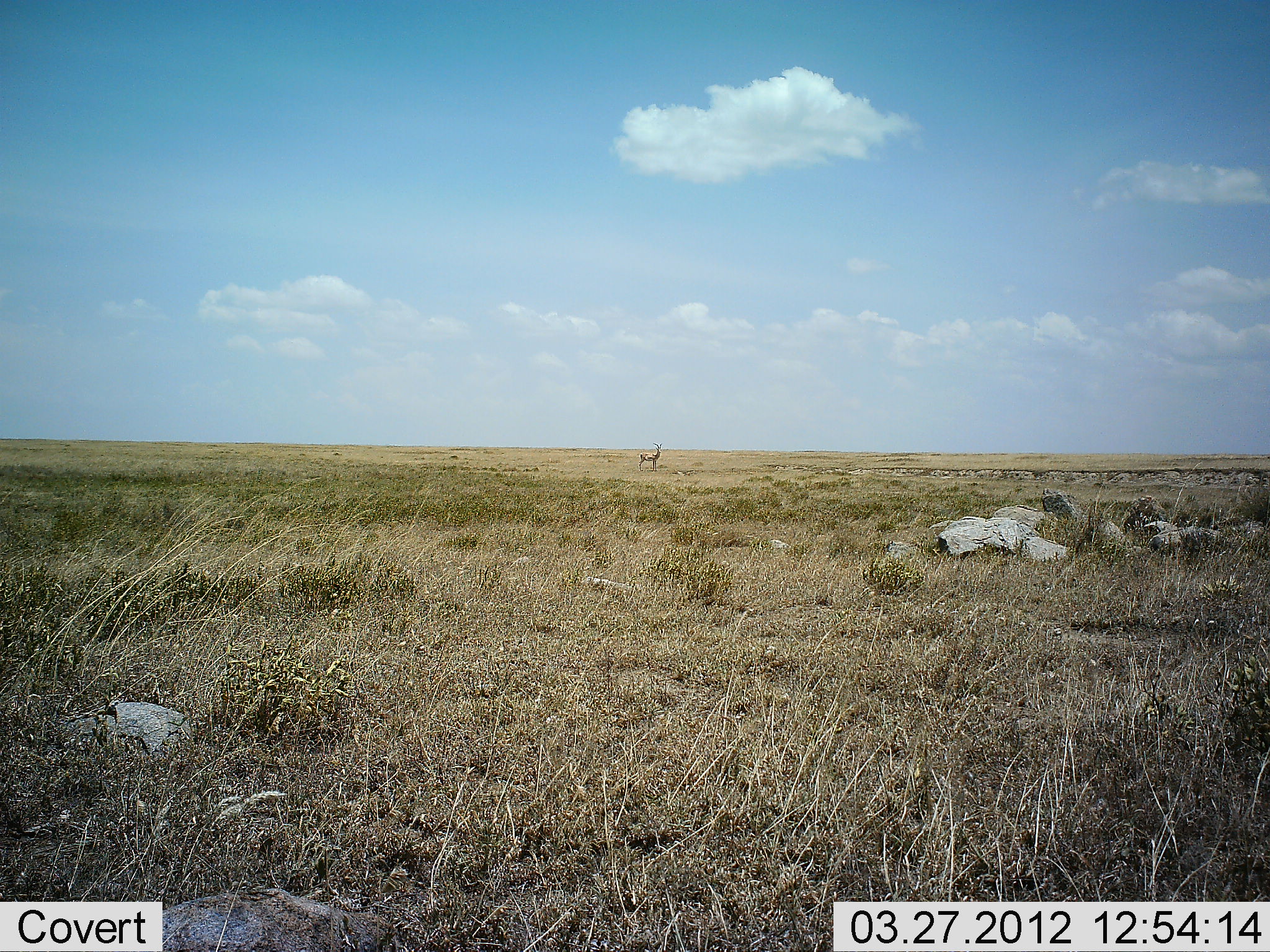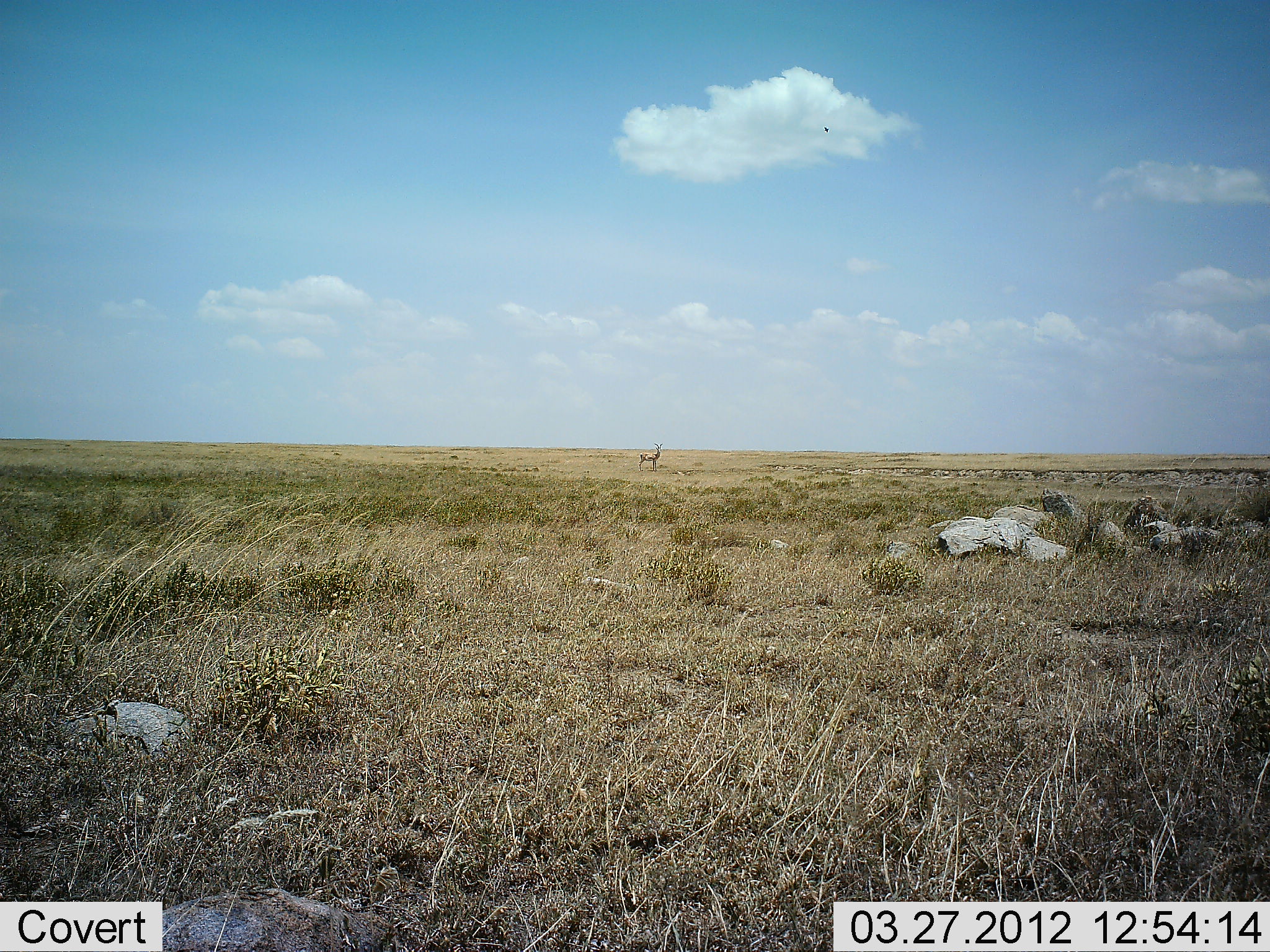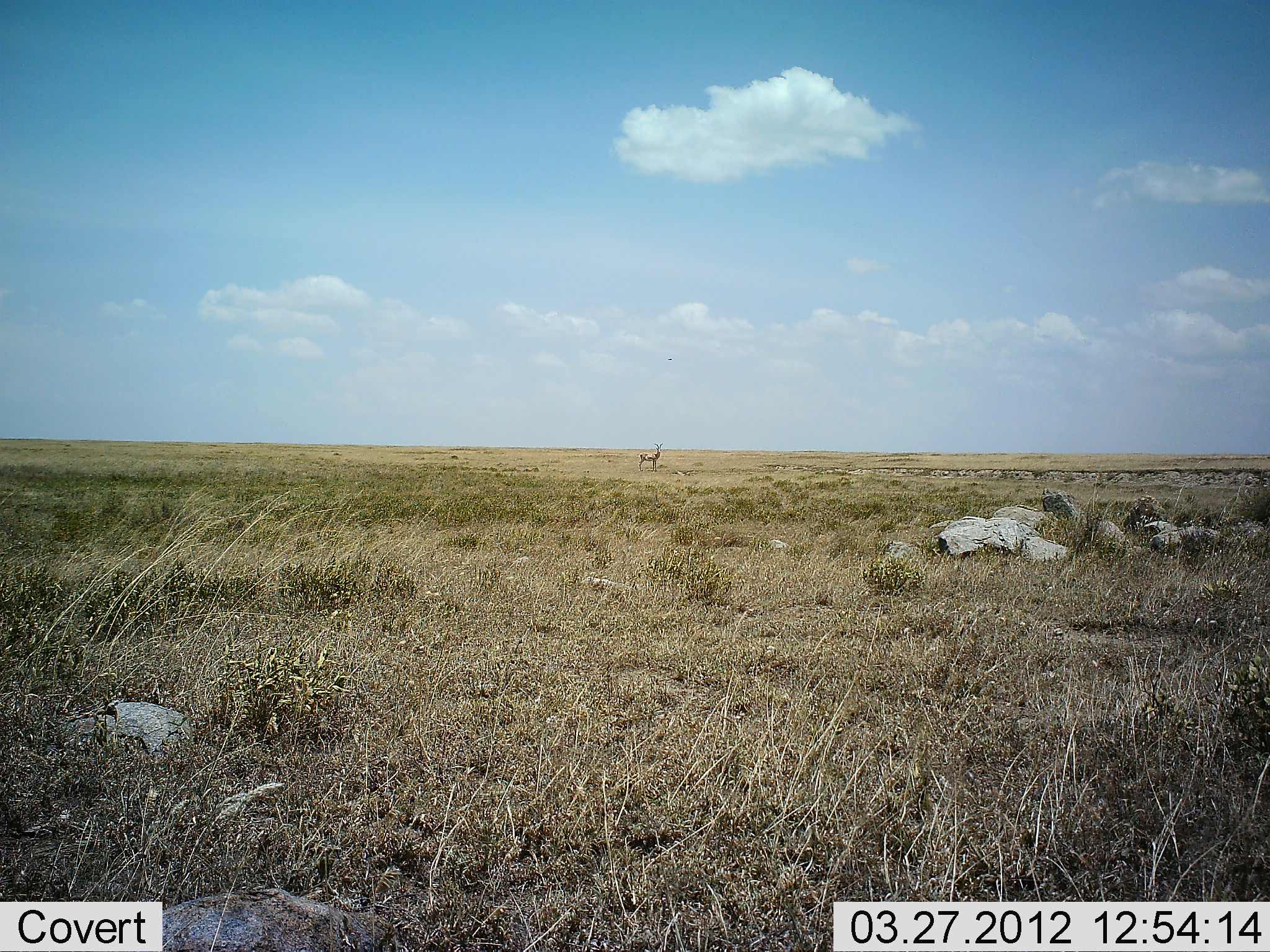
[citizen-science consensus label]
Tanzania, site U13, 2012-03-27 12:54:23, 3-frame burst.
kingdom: Animalia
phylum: Chordata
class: Mammalia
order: Artiodactyla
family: Bovidae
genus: Aepyceros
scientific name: Aepyceros melampus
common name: impala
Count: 1.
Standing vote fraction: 100%.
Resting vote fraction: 0%.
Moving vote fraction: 0%.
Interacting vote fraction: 0%.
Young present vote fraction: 0%.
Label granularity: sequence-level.